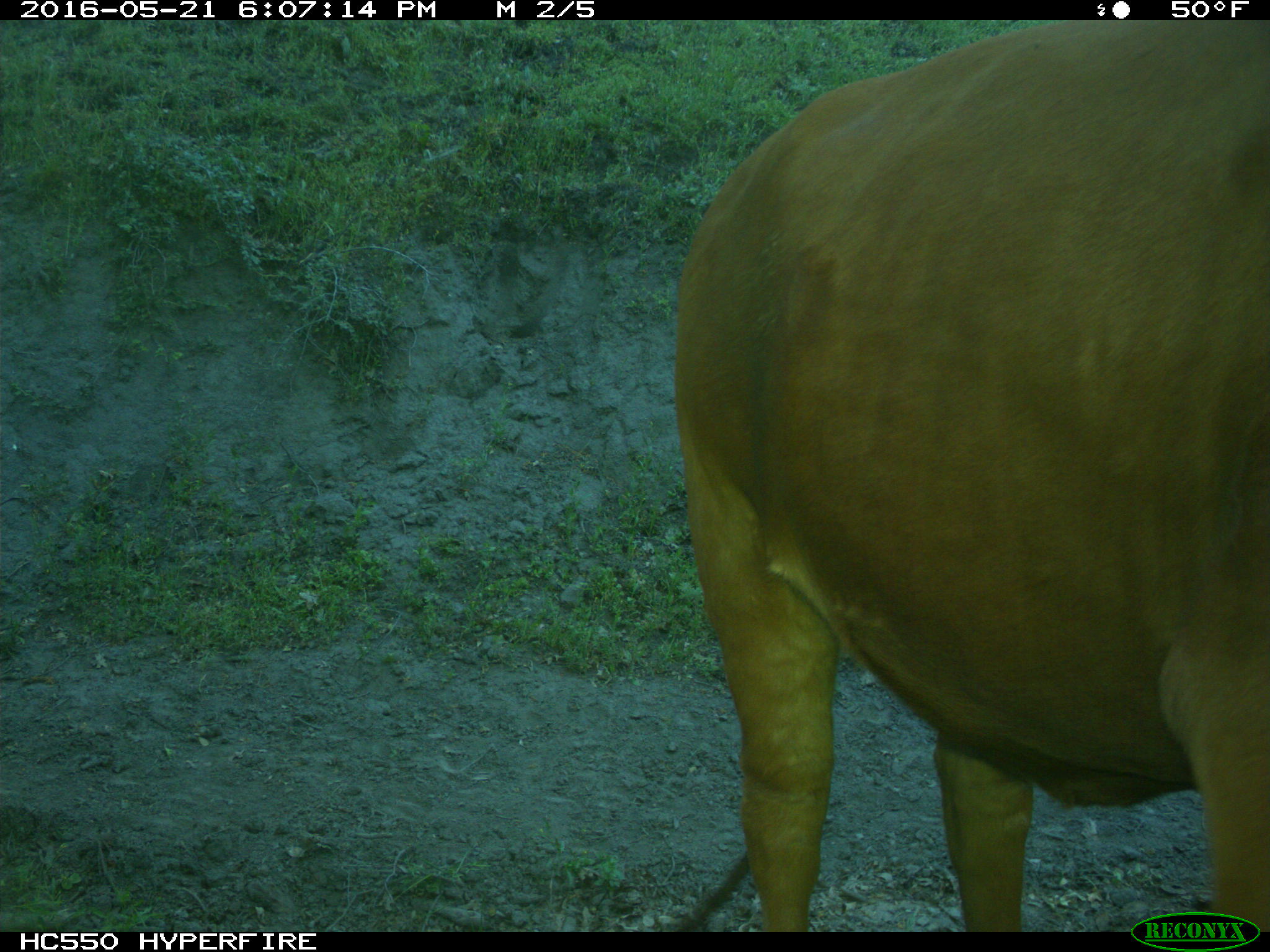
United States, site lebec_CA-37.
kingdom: Animalia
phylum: Chordata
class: Mammalia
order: Artiodactyla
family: Bovidae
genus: Bos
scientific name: Bos taurus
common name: domestic cow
Bos taurus (domestic cow).